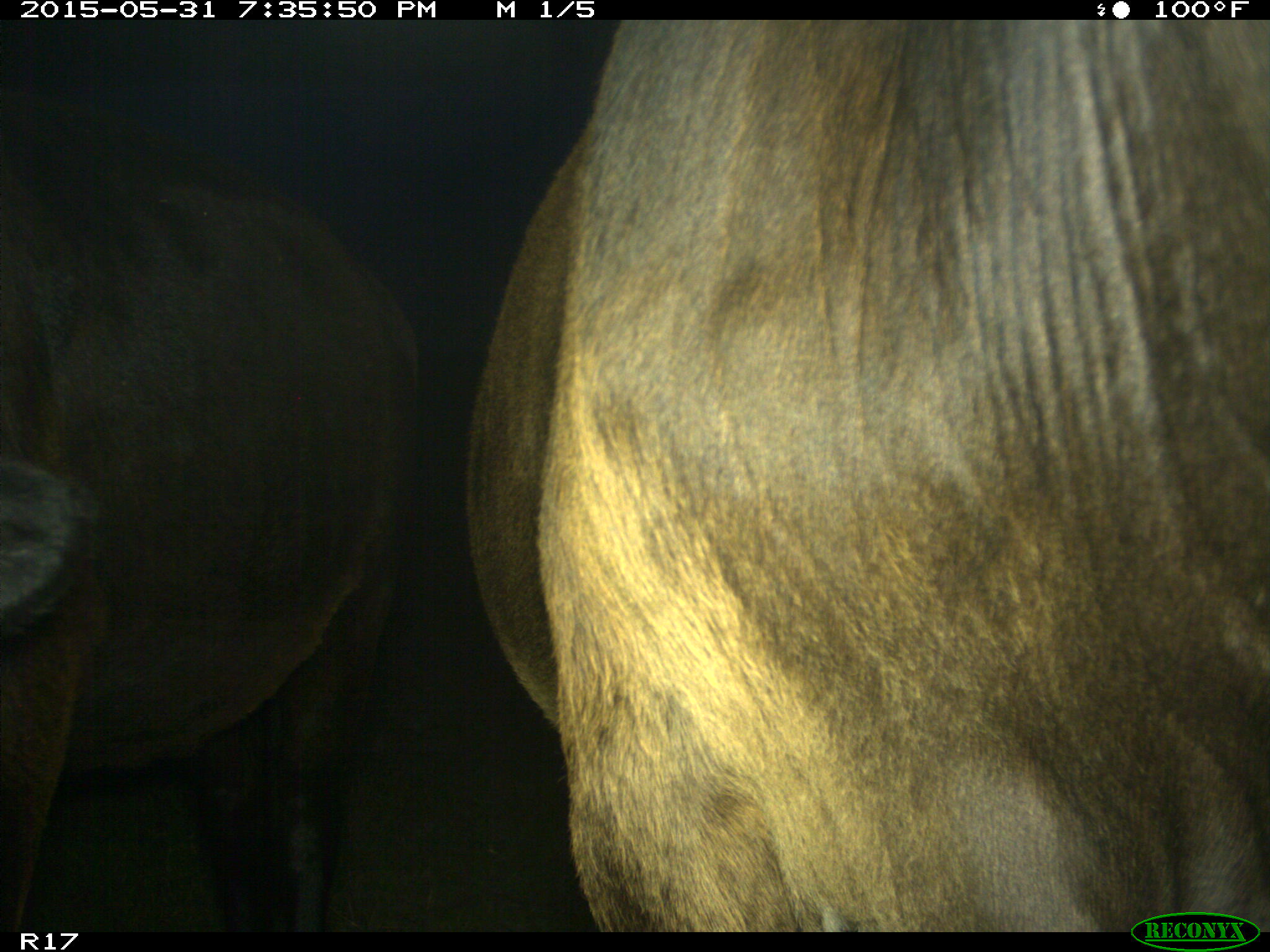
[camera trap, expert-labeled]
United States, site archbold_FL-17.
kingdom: Animalia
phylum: Chordata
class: Mammalia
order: Artiodactyla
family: Bovidae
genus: Bos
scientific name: Bos taurus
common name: domestic cow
Bos taurus (domestic cow).